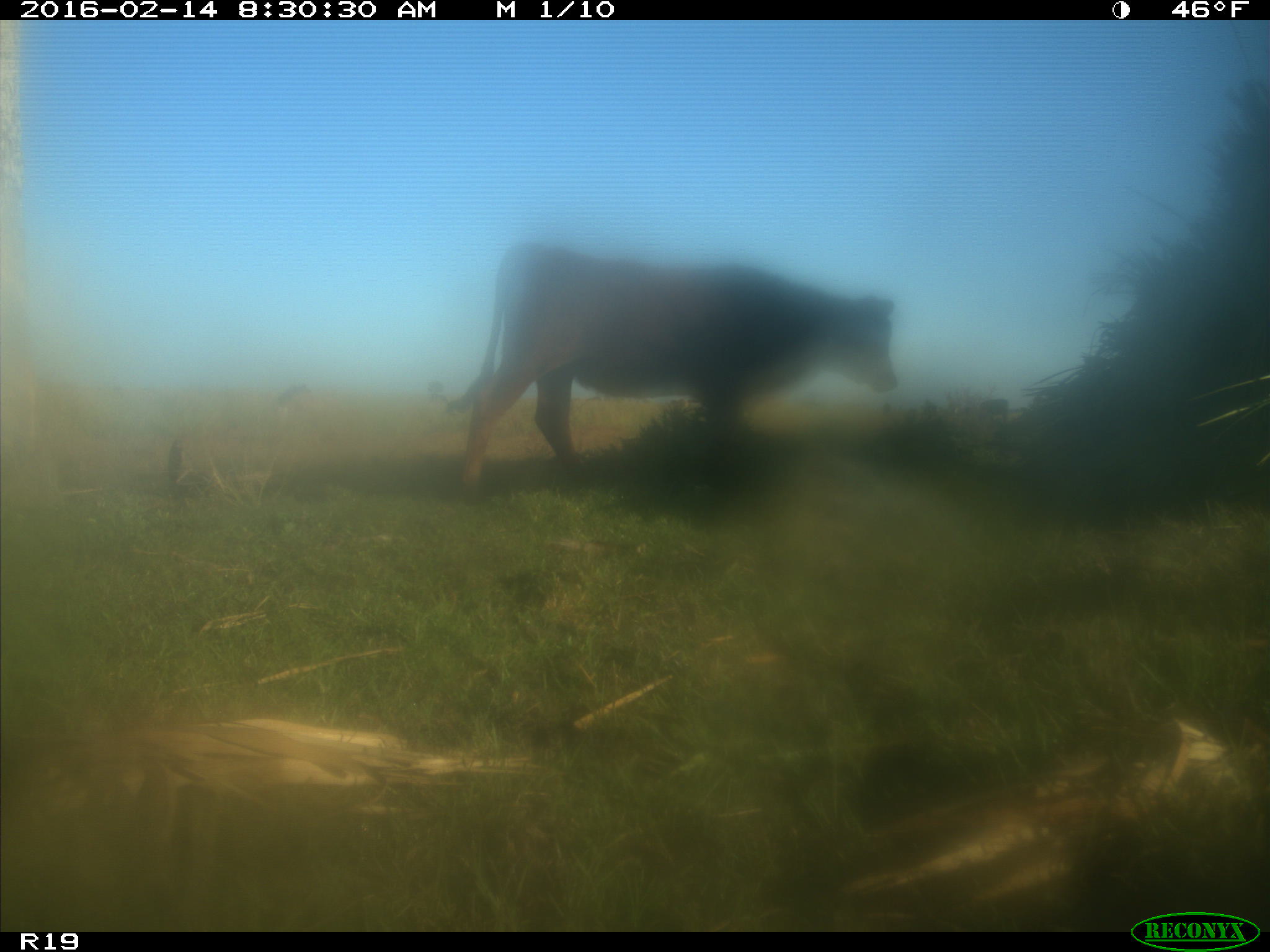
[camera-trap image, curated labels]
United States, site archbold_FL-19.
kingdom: Animalia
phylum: Chordata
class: Mammalia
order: Artiodactyla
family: Bovidae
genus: Bos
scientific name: Bos taurus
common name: domestic cow